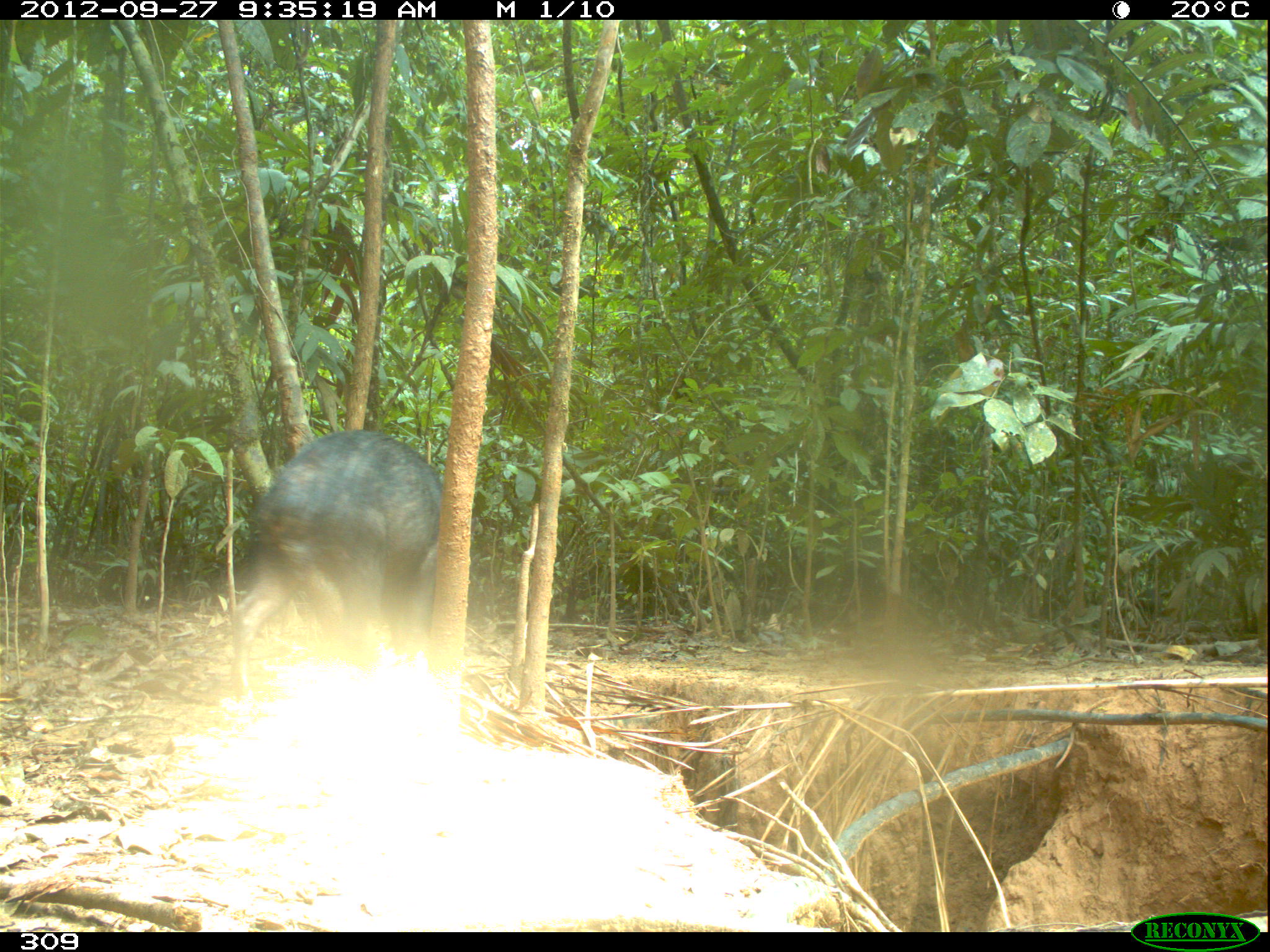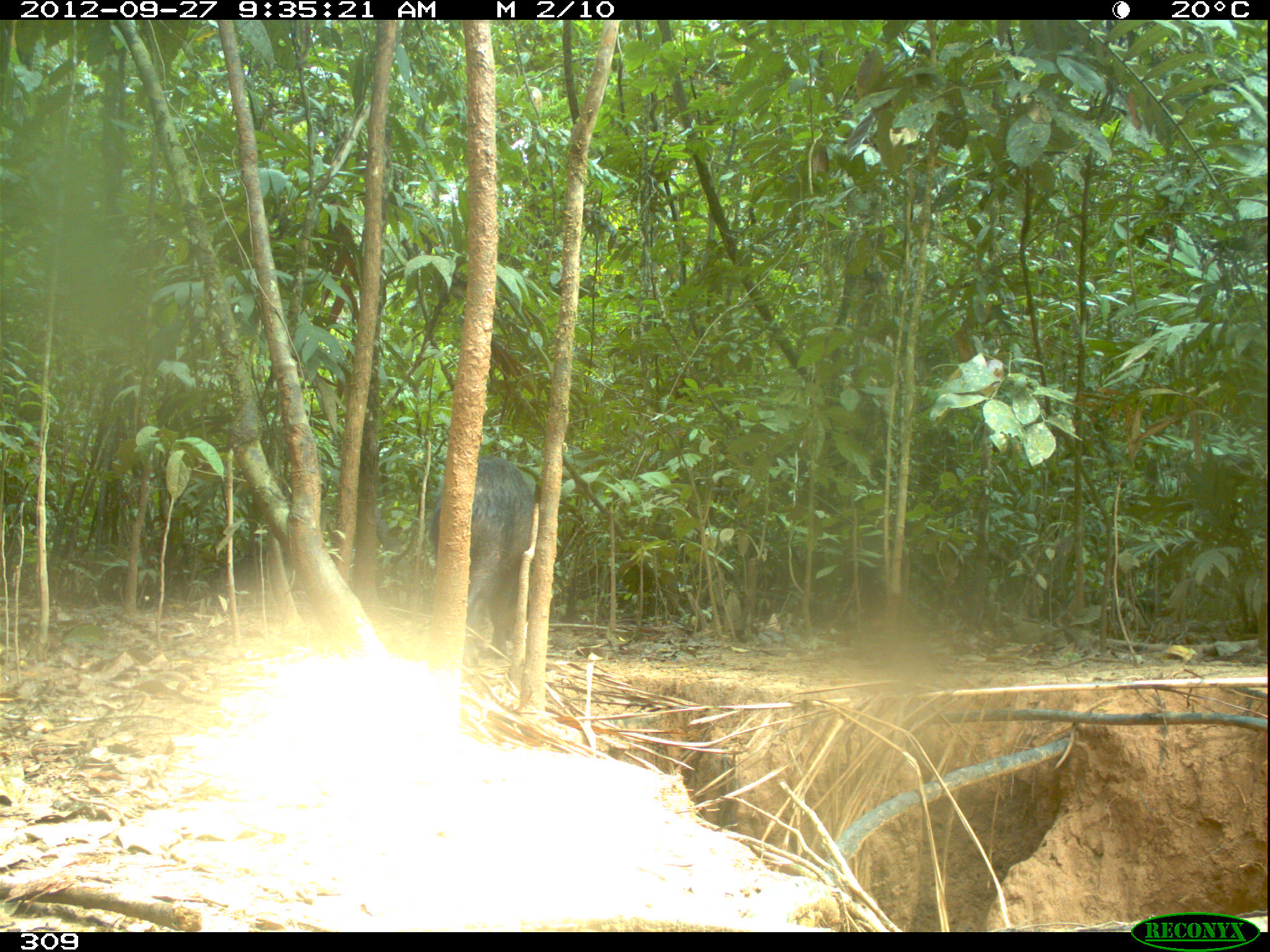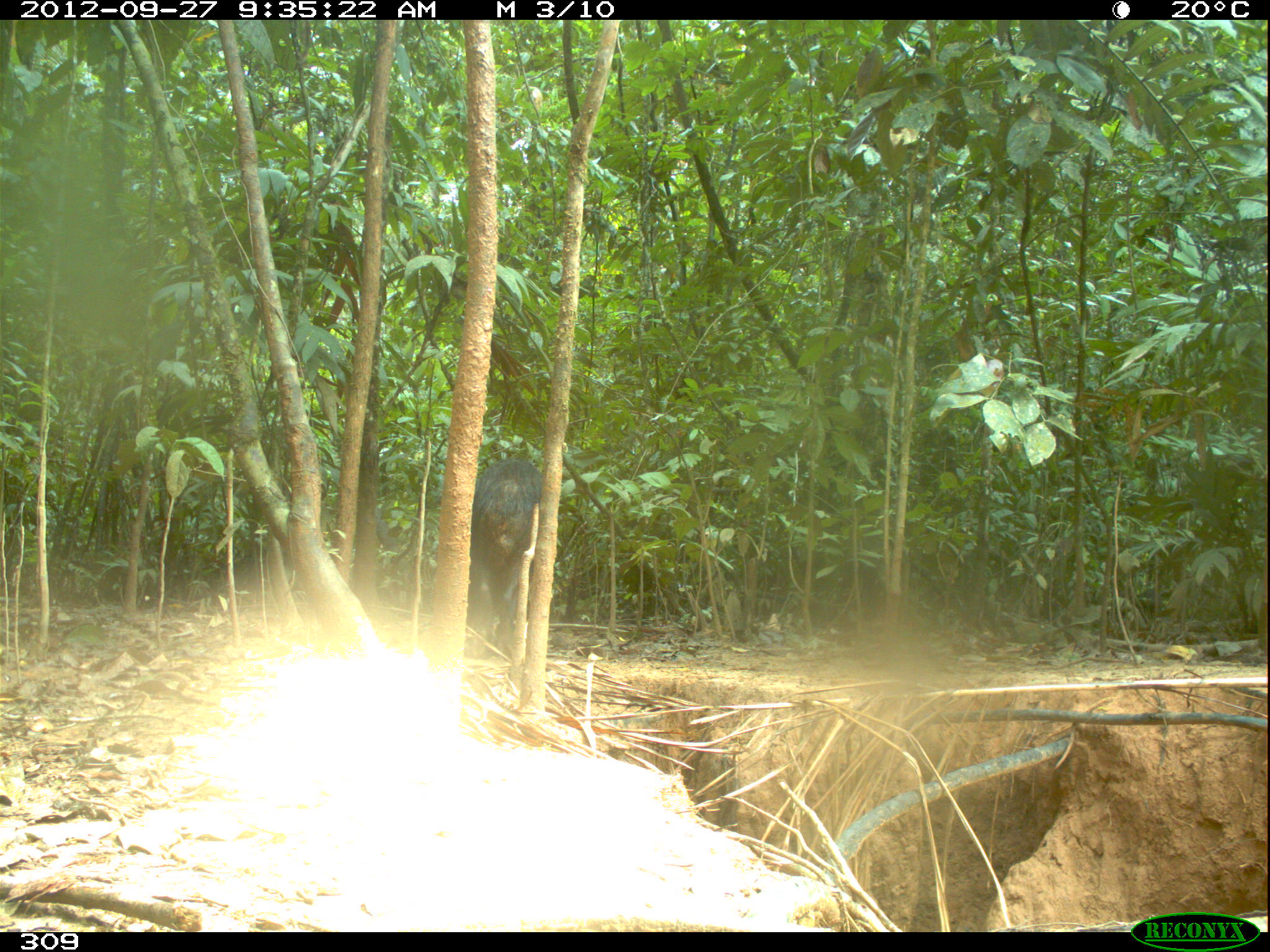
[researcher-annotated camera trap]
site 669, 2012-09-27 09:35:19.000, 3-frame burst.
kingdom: Animalia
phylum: Chordata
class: Mammalia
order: Artiodactyla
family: Tayassuidae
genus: Tayassu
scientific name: Tayassu pecari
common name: white-lipped peccary